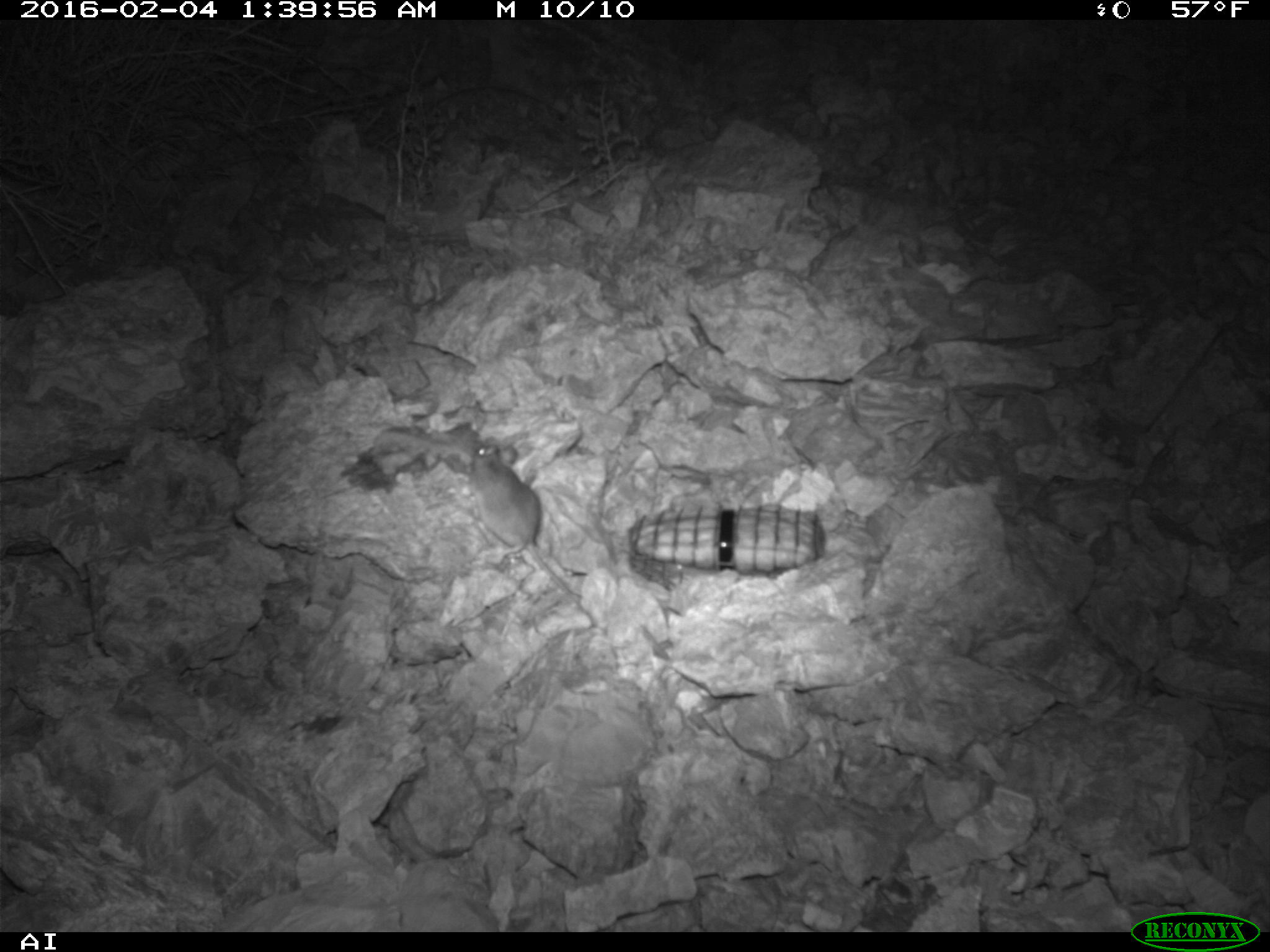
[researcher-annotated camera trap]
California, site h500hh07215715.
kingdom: Animalia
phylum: Chordata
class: Mammalia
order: Rodentia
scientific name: Rodentia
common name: rodent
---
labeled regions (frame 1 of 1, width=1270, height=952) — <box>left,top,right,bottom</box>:
rodent: <box>469,443,586,606</box>